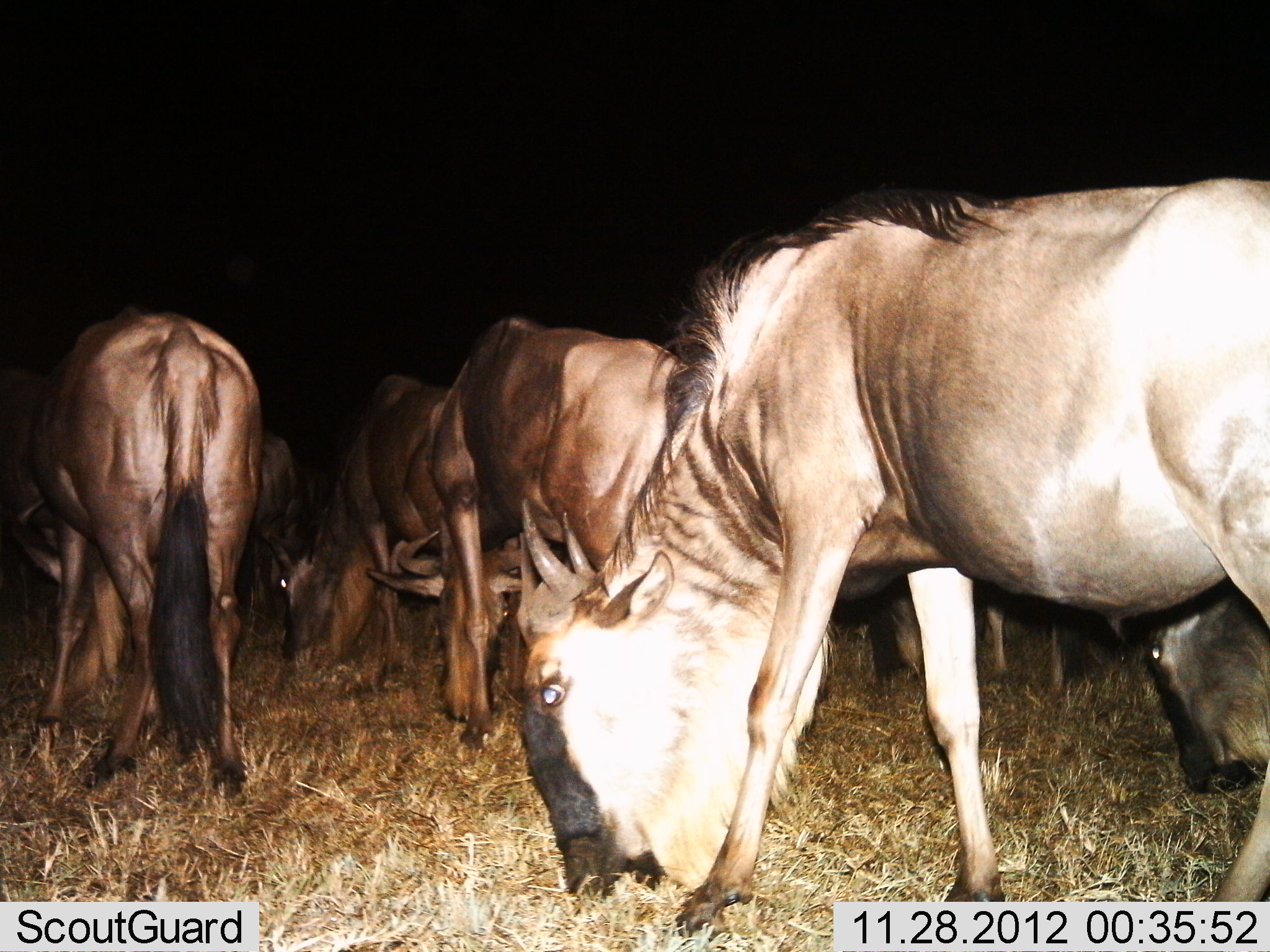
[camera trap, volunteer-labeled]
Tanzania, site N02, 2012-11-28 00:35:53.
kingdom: Animalia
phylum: Chordata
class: Mammalia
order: Artiodactyla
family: Bovidae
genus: Connochaetes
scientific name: Connochaetes taurinus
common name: blue wildebeest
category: wildebeest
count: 7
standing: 20%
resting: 0%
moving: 10%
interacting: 0%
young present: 5%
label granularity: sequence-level